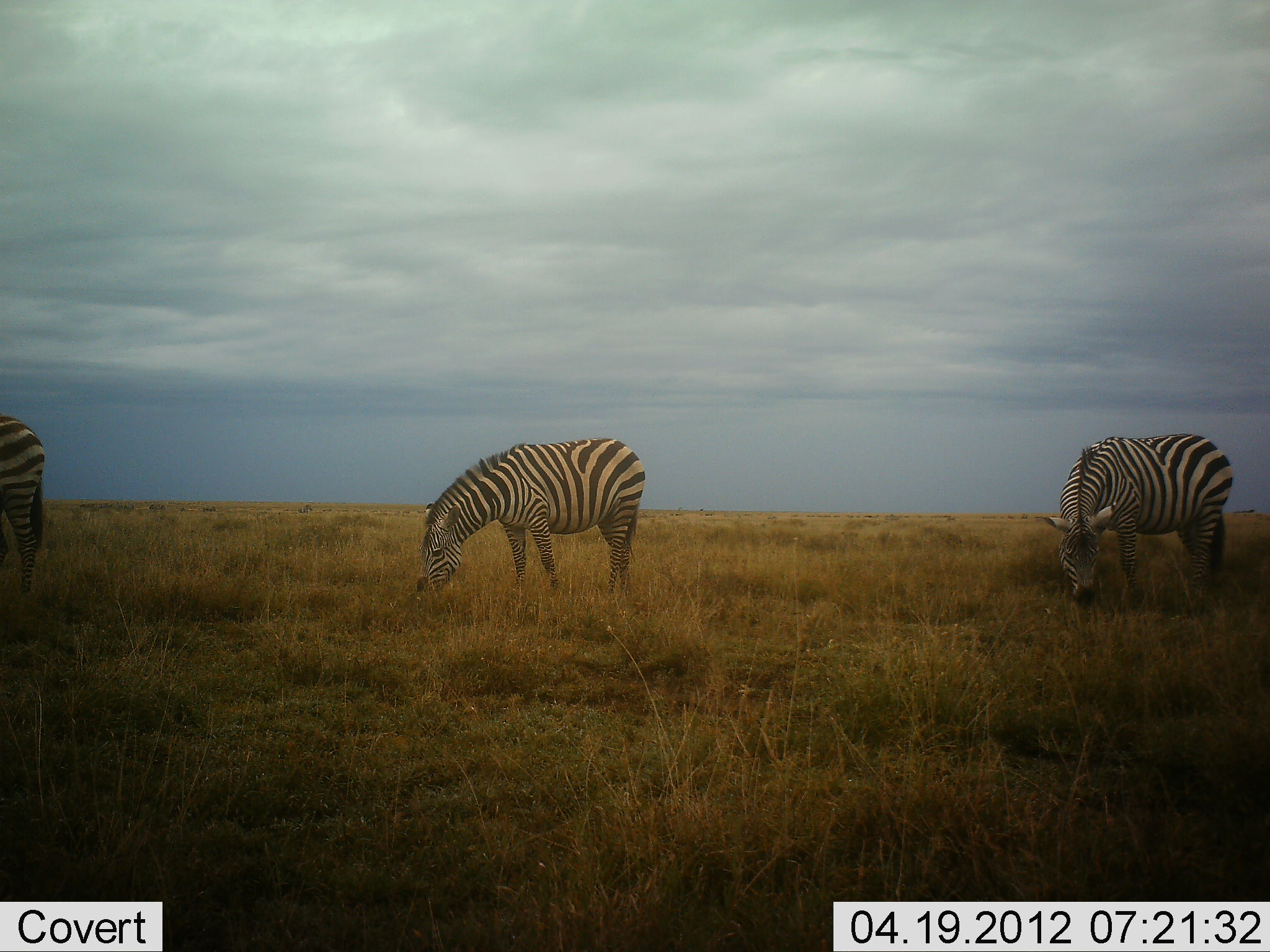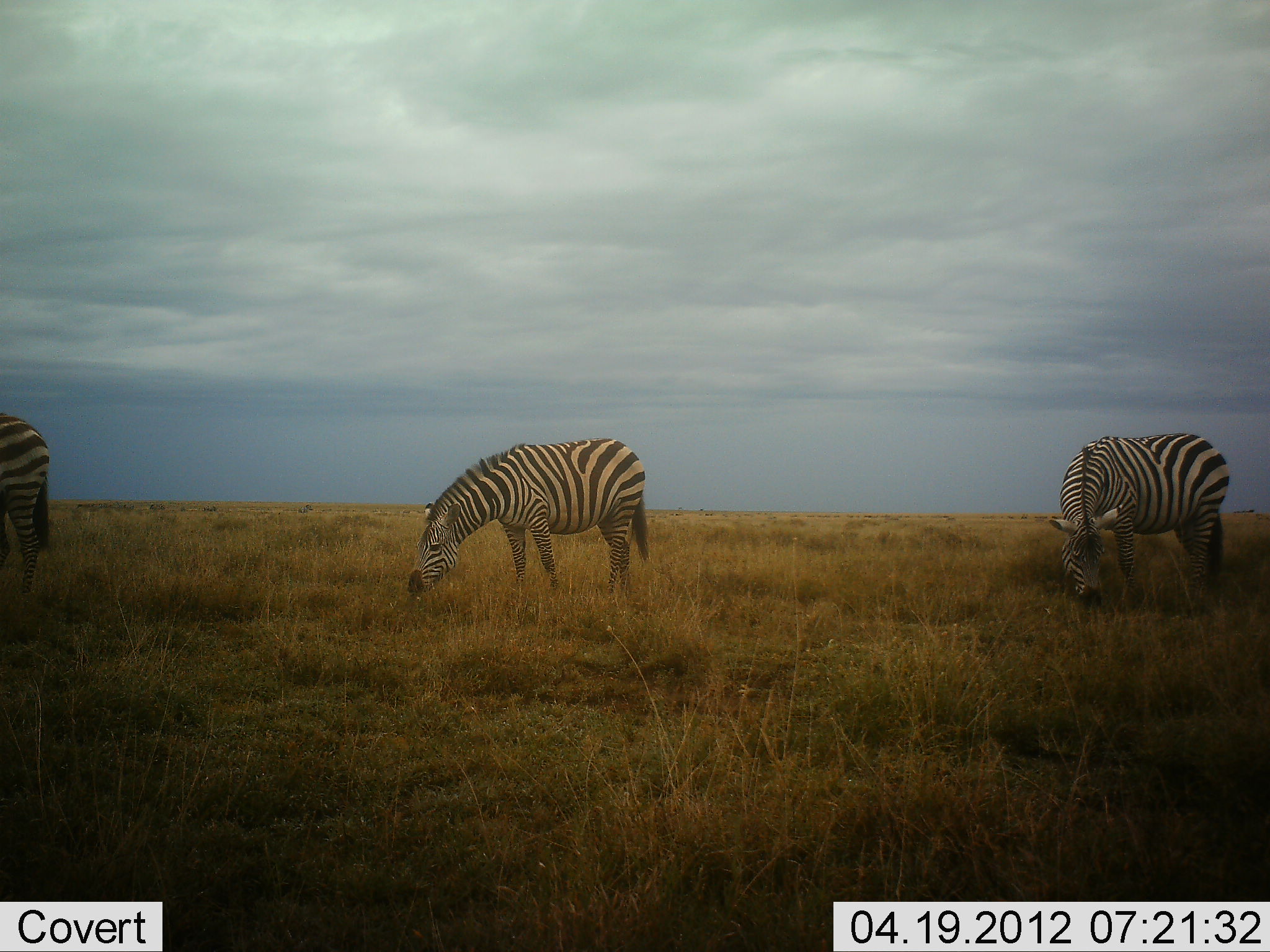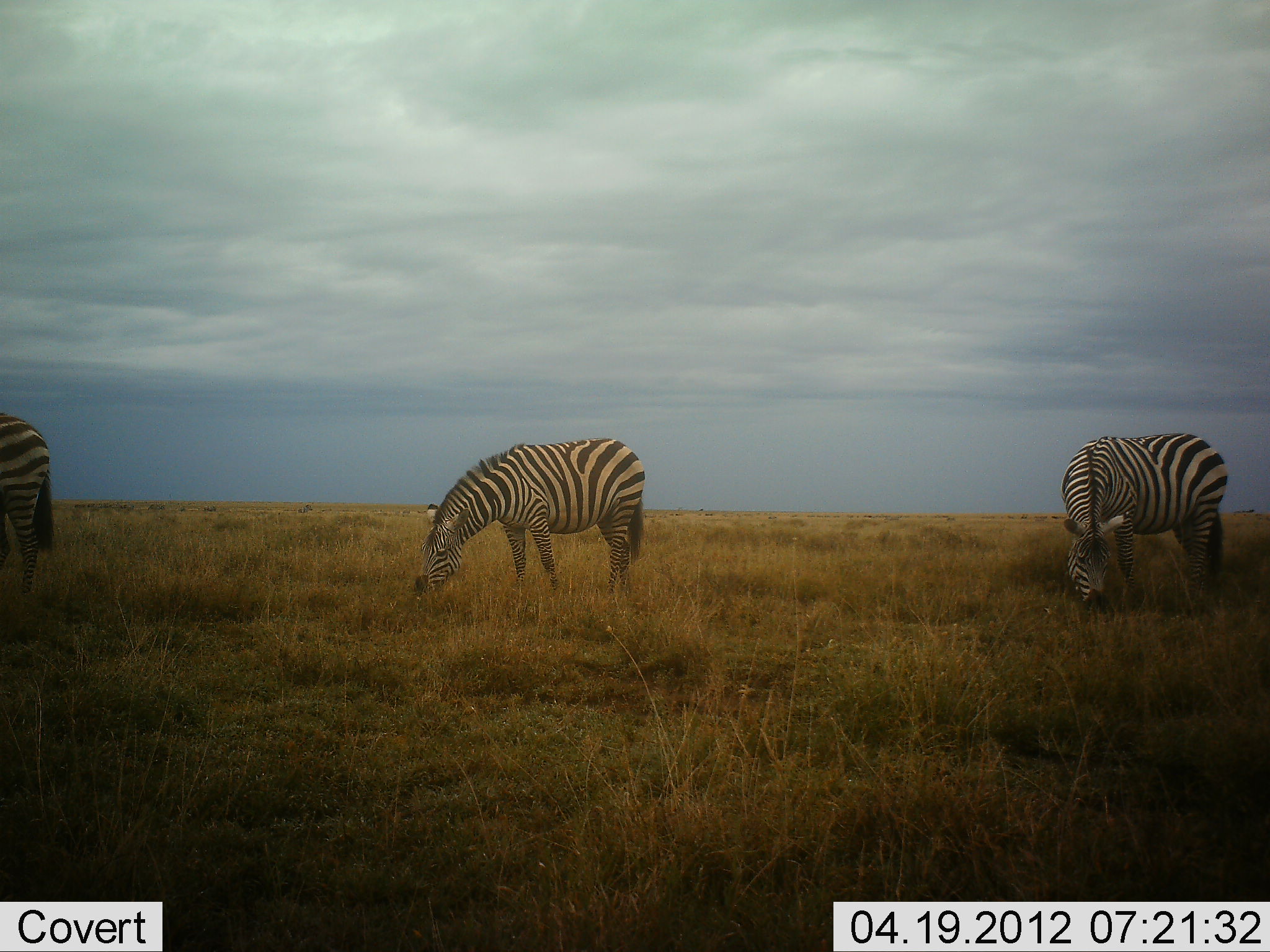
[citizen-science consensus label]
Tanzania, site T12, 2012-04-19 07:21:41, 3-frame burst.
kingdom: Animalia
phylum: Chordata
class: Mammalia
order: Perissodactyla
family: Equidae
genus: Equus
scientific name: Equus quagga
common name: plains zebra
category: zebra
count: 3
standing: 19%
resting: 0%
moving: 0%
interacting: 0%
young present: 0%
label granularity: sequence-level